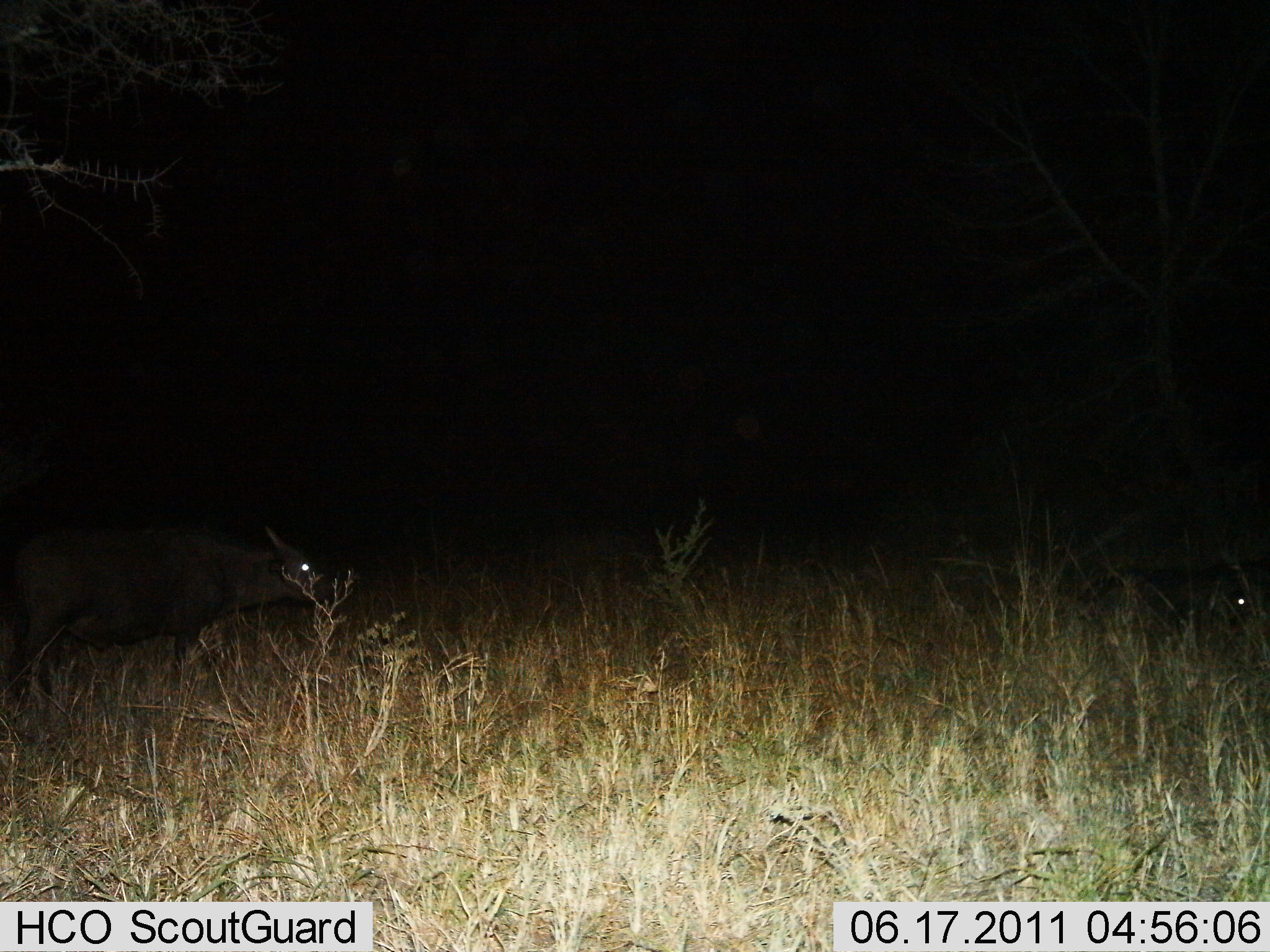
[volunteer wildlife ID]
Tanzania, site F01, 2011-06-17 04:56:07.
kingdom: Animalia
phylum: Chordata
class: Mammalia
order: Artiodactyla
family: Bovidae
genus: Syncerus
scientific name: Syncerus caffer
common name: cape buffalo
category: buffalo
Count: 2.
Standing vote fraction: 57%.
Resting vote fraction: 57%.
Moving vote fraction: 29%.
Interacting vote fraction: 0%.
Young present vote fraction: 0%.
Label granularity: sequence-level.